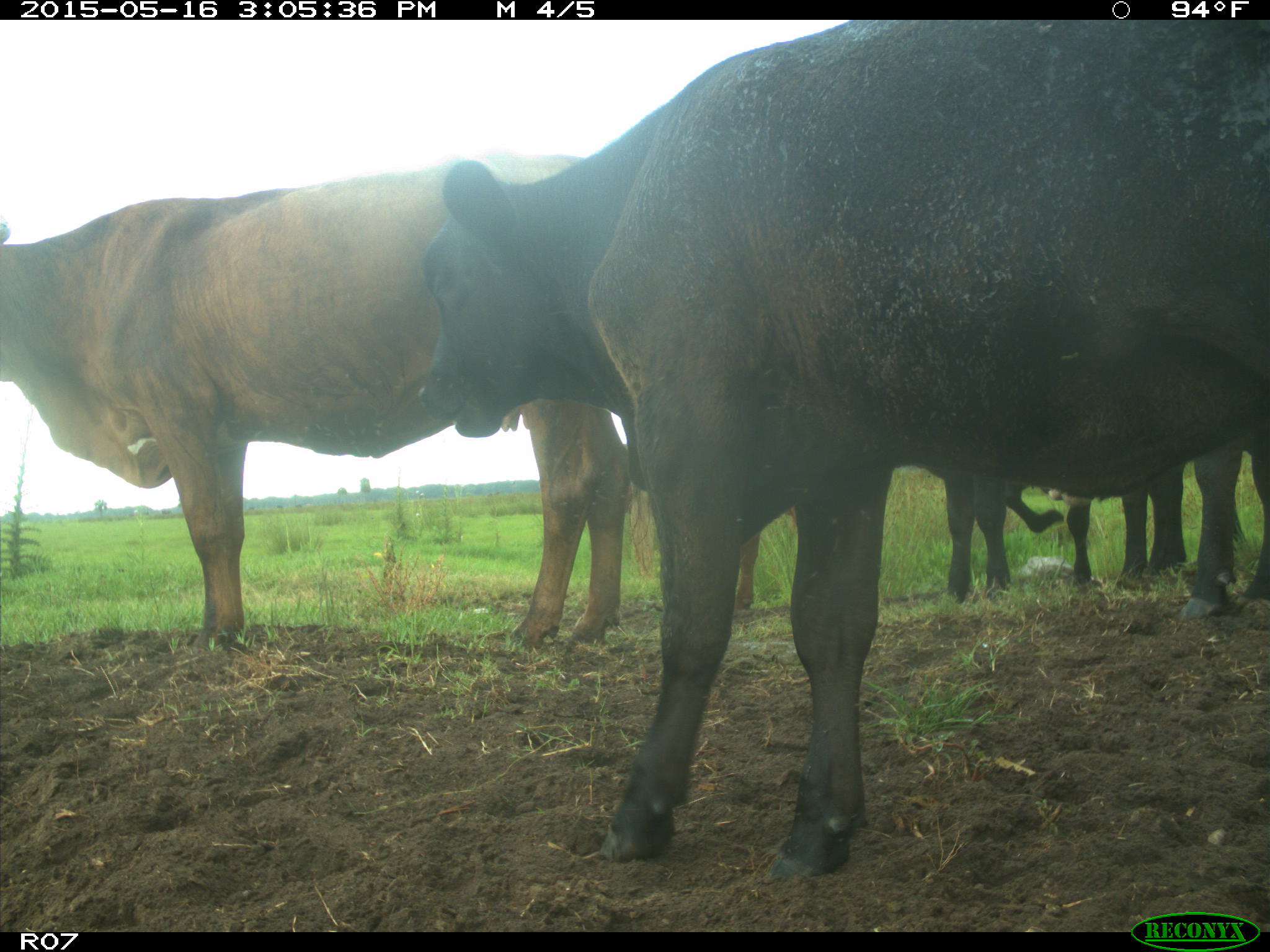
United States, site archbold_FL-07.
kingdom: Animalia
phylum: Chordata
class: Mammalia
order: Artiodactyla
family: Bovidae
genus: Bos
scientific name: Bos taurus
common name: domestic cow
Bos taurus (domestic cow).